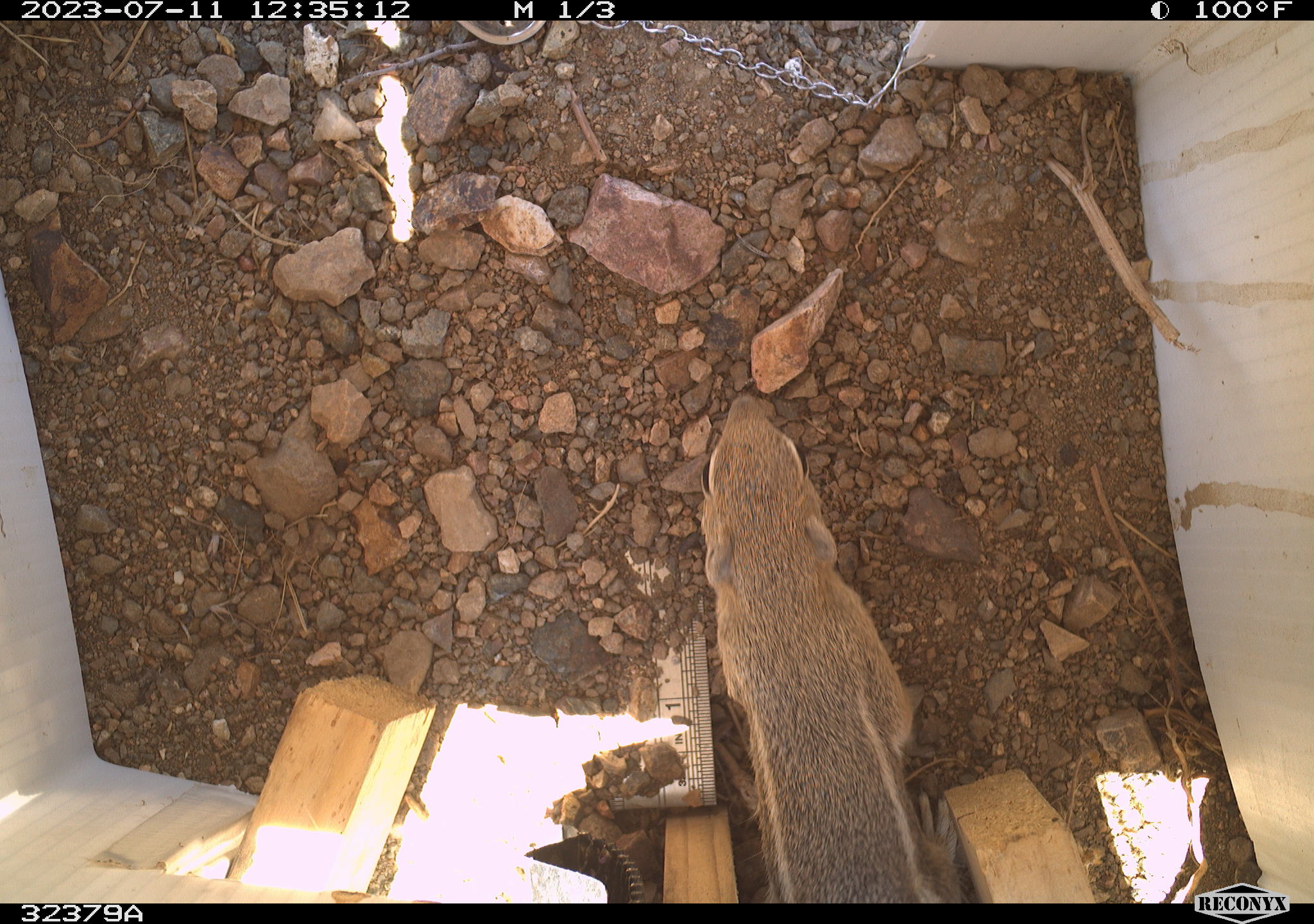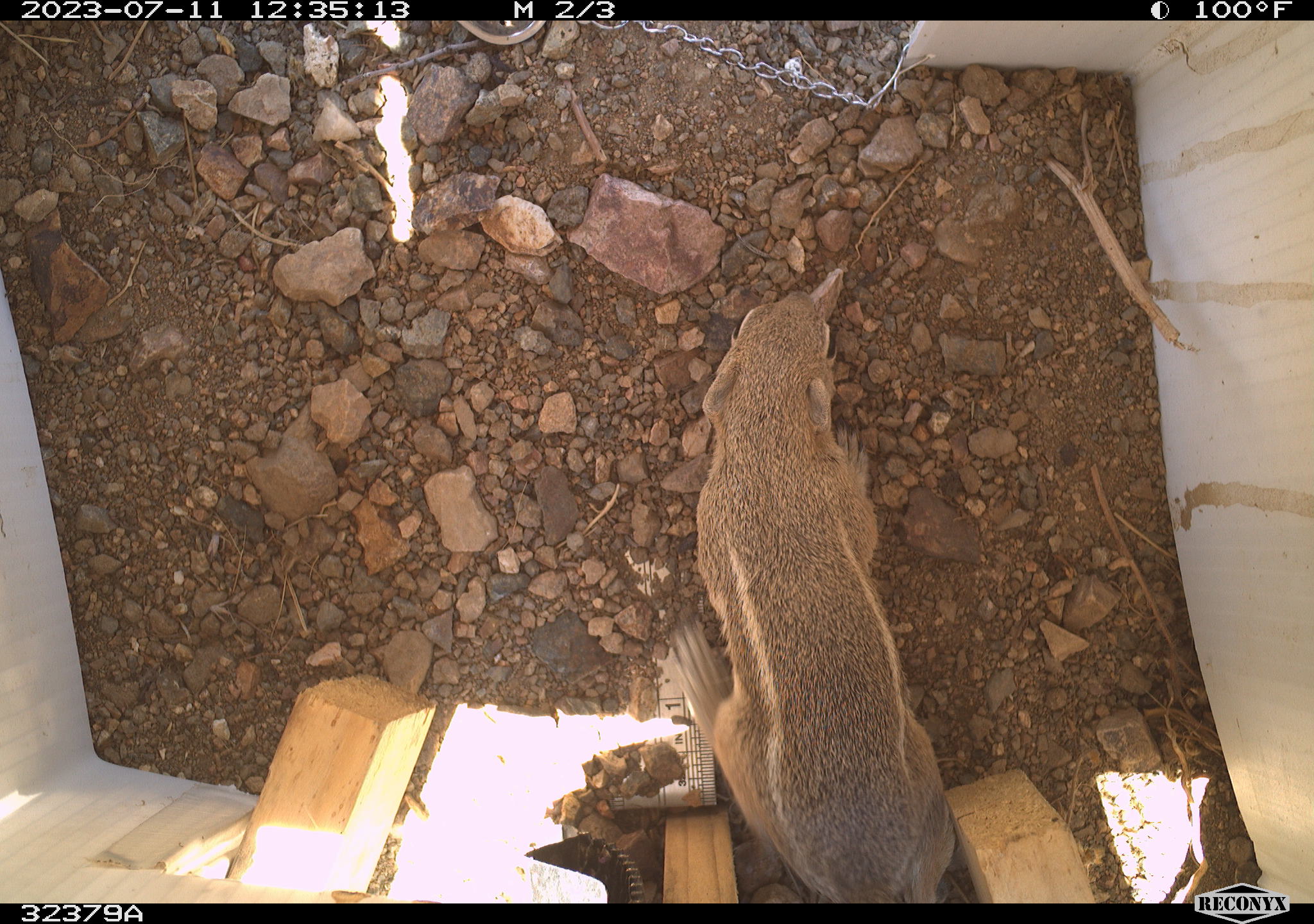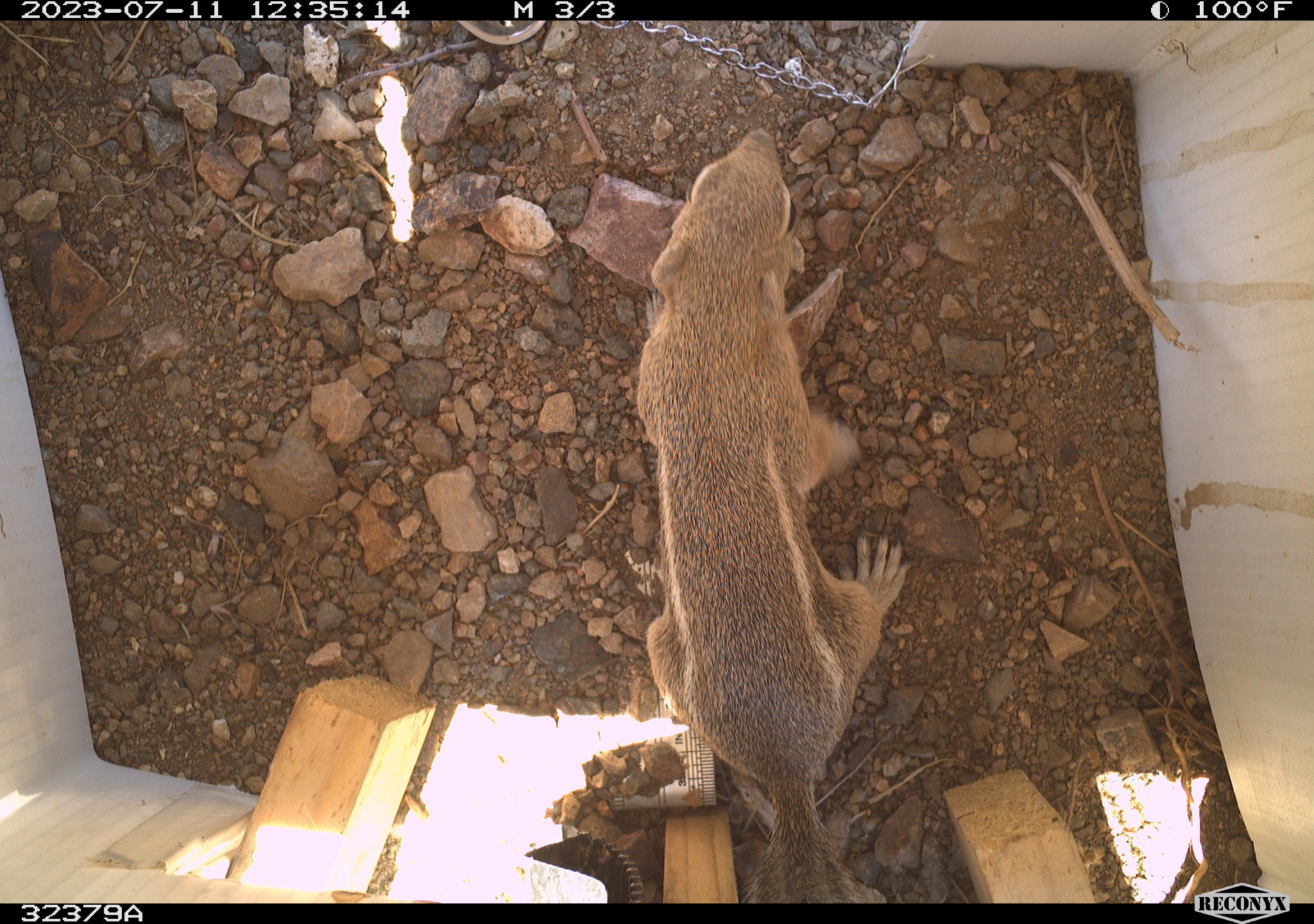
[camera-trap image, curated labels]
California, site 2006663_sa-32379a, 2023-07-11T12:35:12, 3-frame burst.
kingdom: Animalia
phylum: Chordata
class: Mammalia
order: Rodentia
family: Sciuridae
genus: Ammospermophilus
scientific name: Ammospermophilus leucurus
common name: white-tailed antelope squirrel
White-tailed antelope squirrel (Ammospermophilus leucurus).